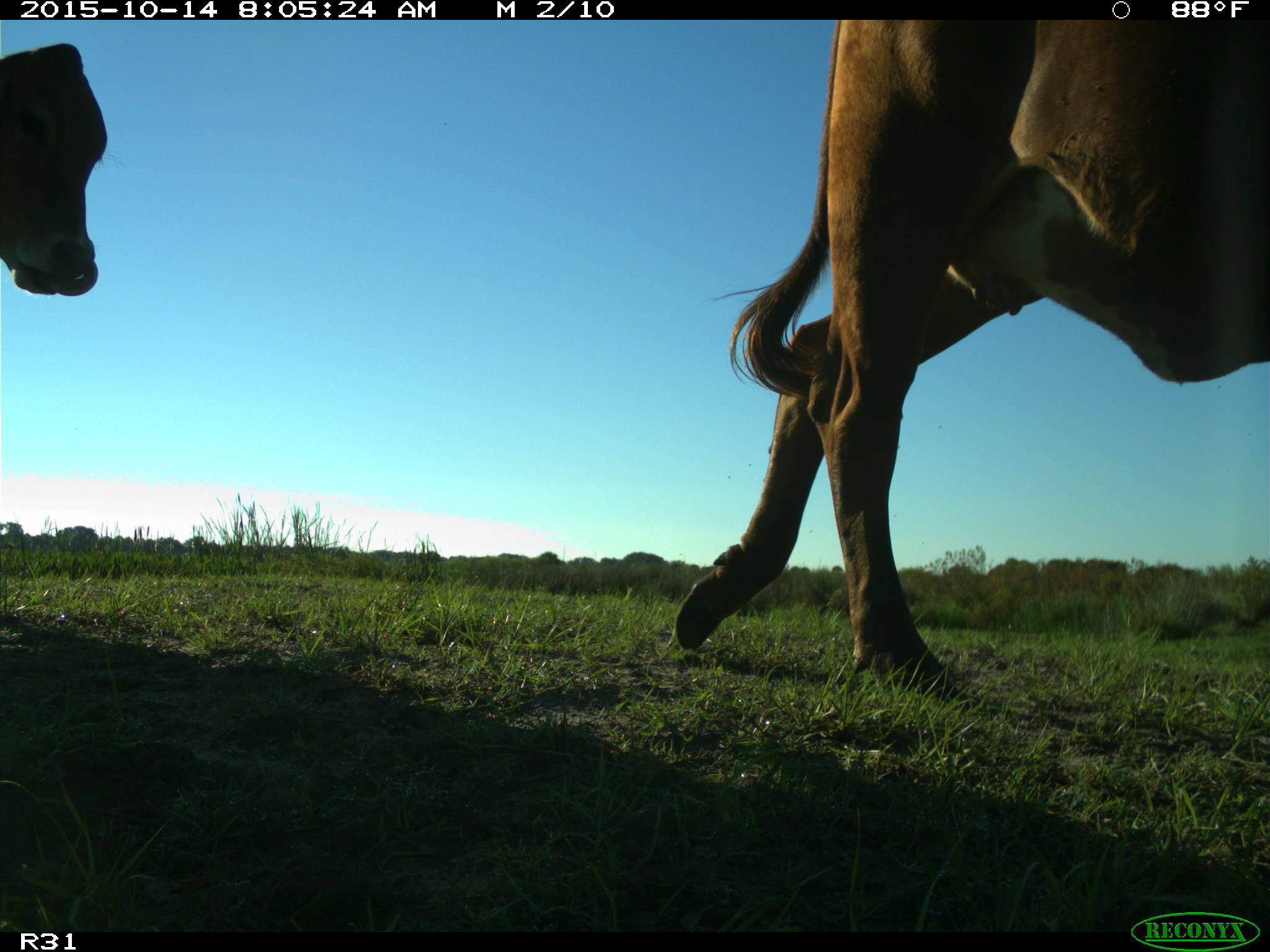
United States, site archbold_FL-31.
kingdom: Animalia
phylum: Chordata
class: Mammalia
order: Artiodactyla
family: Bovidae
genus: Bos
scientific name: Bos taurus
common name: domestic cow